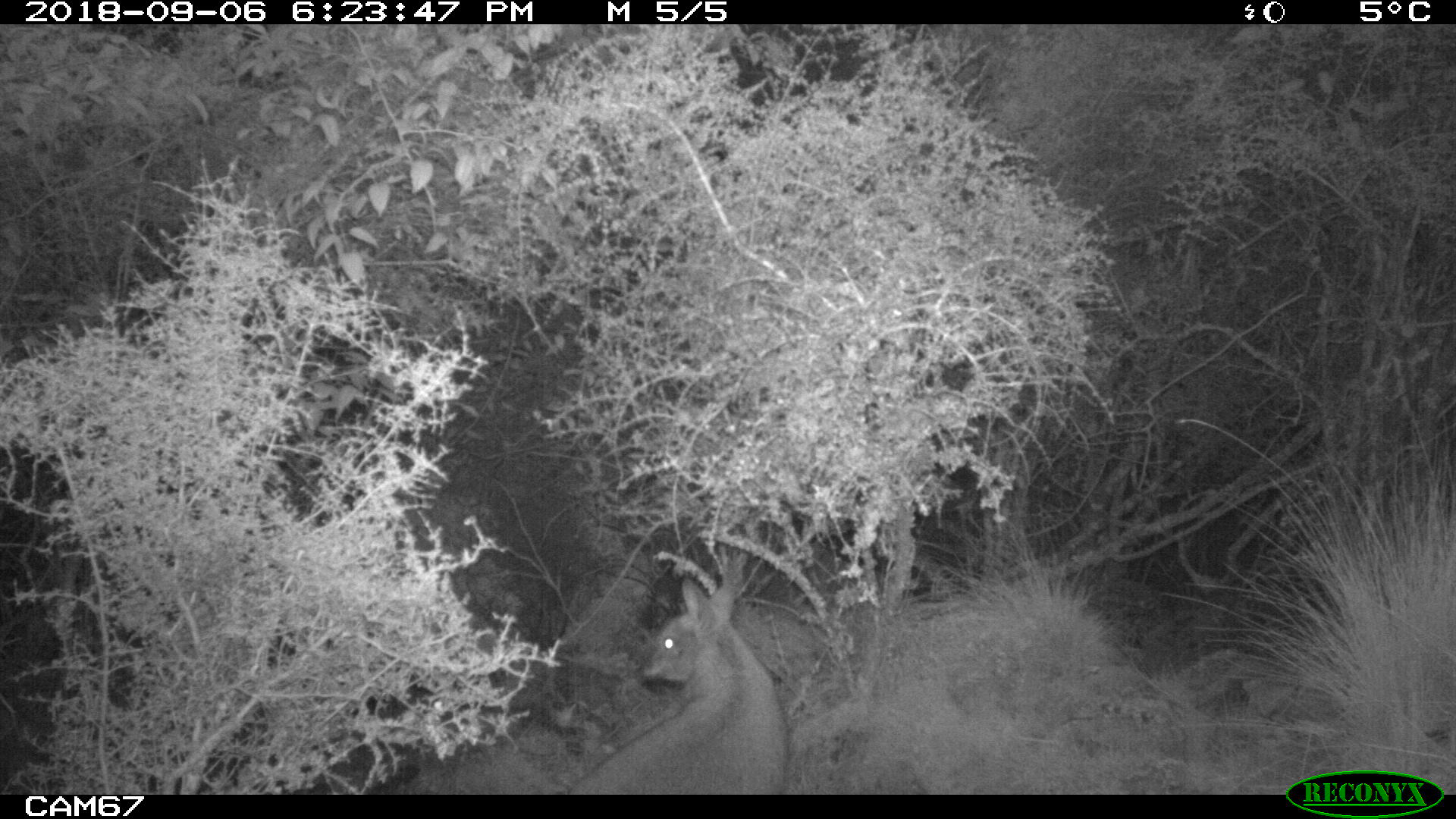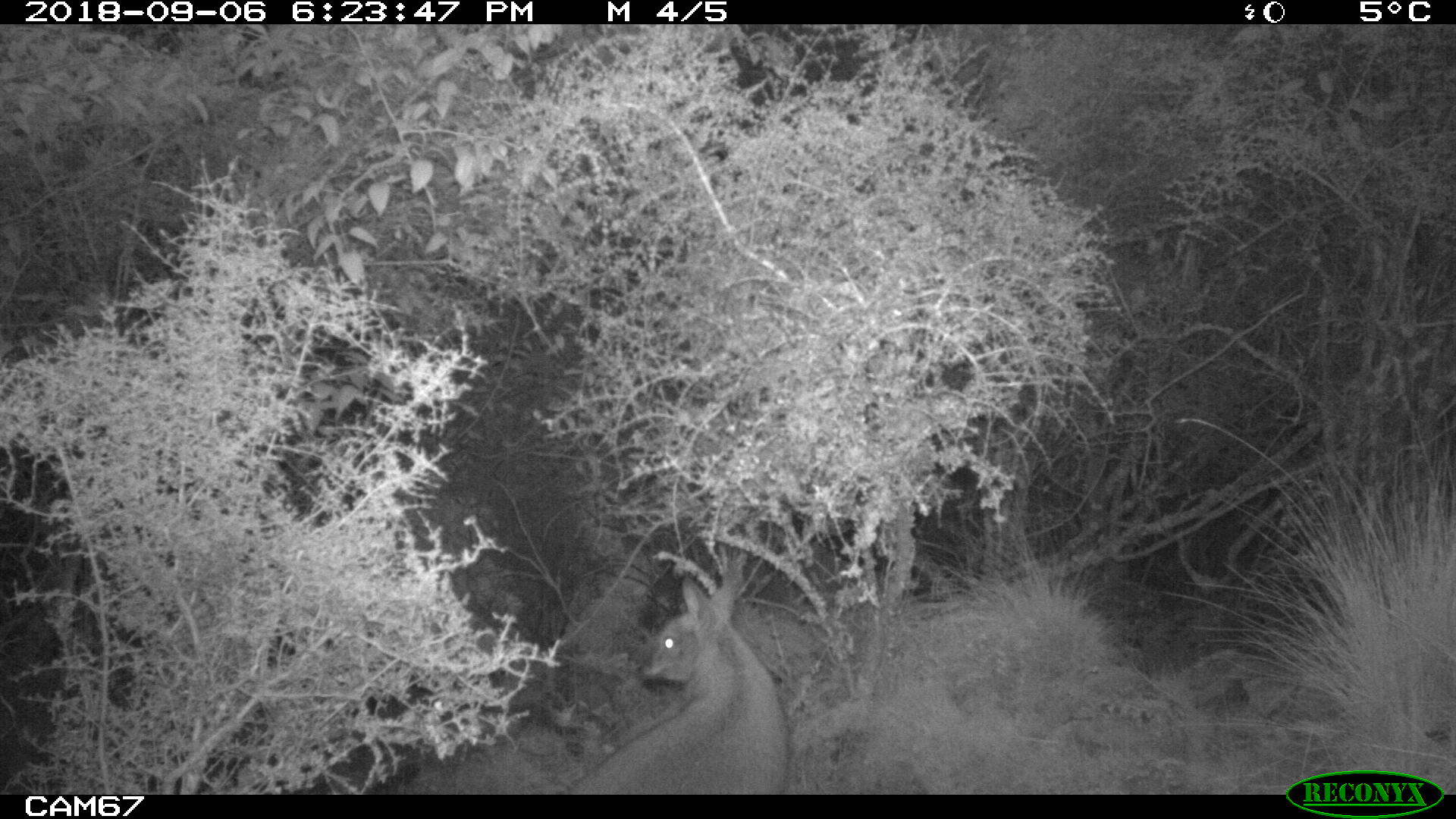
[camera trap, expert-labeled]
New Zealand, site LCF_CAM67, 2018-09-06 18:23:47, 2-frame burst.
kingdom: Animalia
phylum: Chordata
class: Mammalia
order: Diprotodontia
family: Macropodidae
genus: Notamacropus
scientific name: Notamacropus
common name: wallaby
Wallaby (Notamacropus).